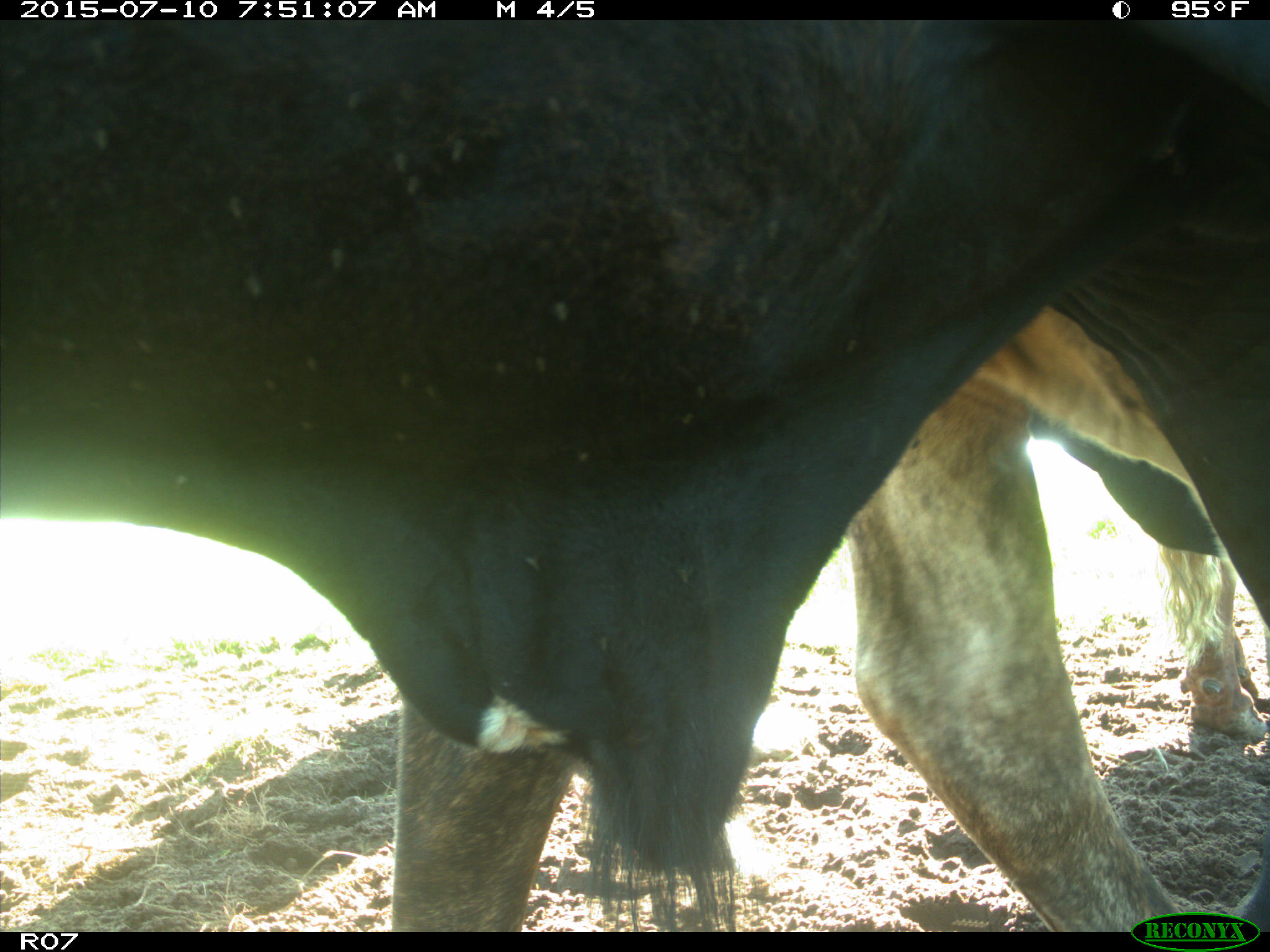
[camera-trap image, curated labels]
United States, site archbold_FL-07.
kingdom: Animalia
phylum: Chordata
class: Mammalia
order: Artiodactyla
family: Bovidae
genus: Bos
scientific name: Bos taurus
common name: domestic cow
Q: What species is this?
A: Bos taurus (domestic cow).